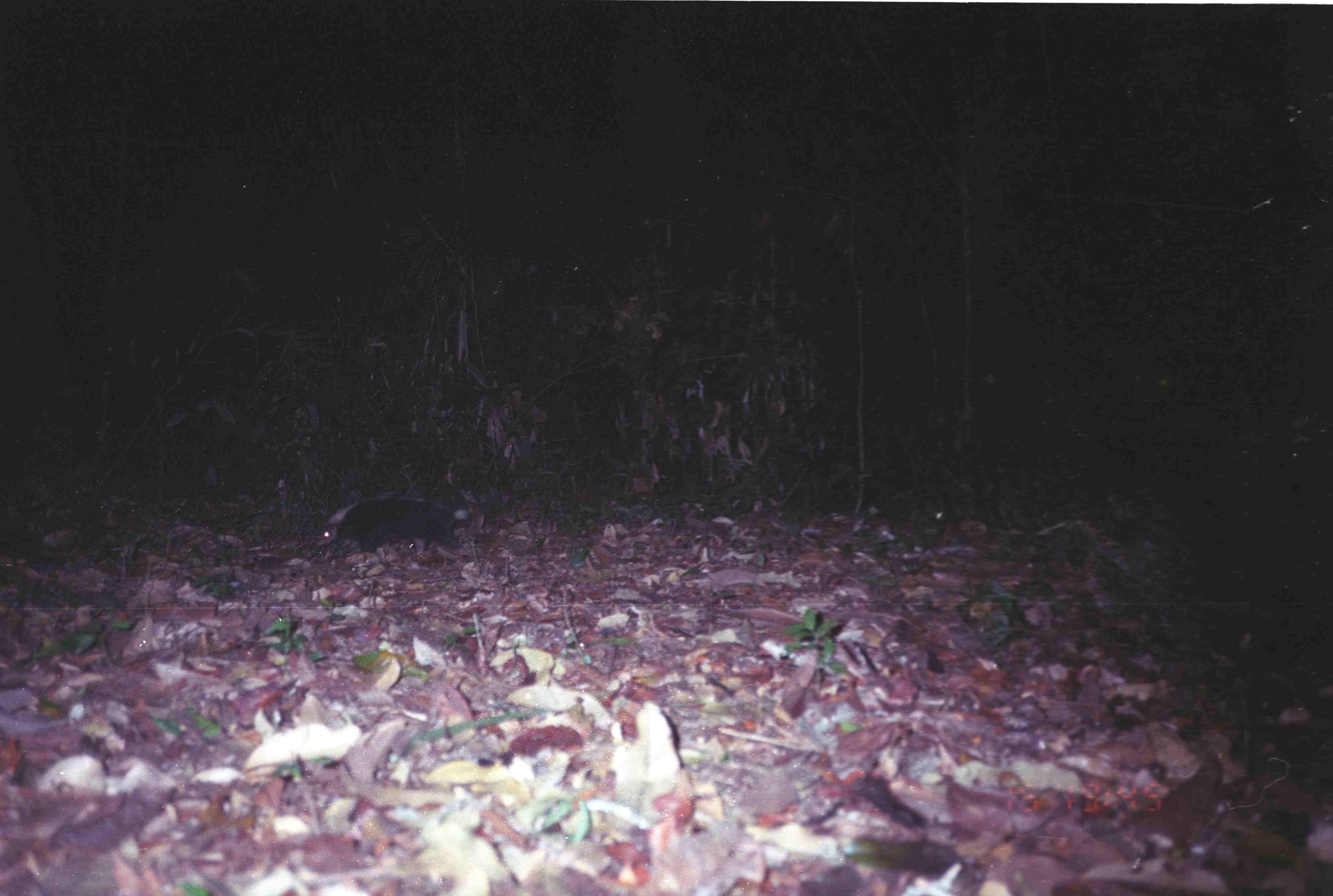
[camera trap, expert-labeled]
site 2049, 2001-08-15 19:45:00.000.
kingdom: Animalia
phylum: Chordata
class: Mammalia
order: Carnivora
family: Mephitidae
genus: Mydaus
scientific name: Mydaus javanensis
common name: sunda stink-badger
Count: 1.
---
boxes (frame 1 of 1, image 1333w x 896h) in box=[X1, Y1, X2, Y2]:
mydaus javanensis: box=[310, 495, 462, 549]